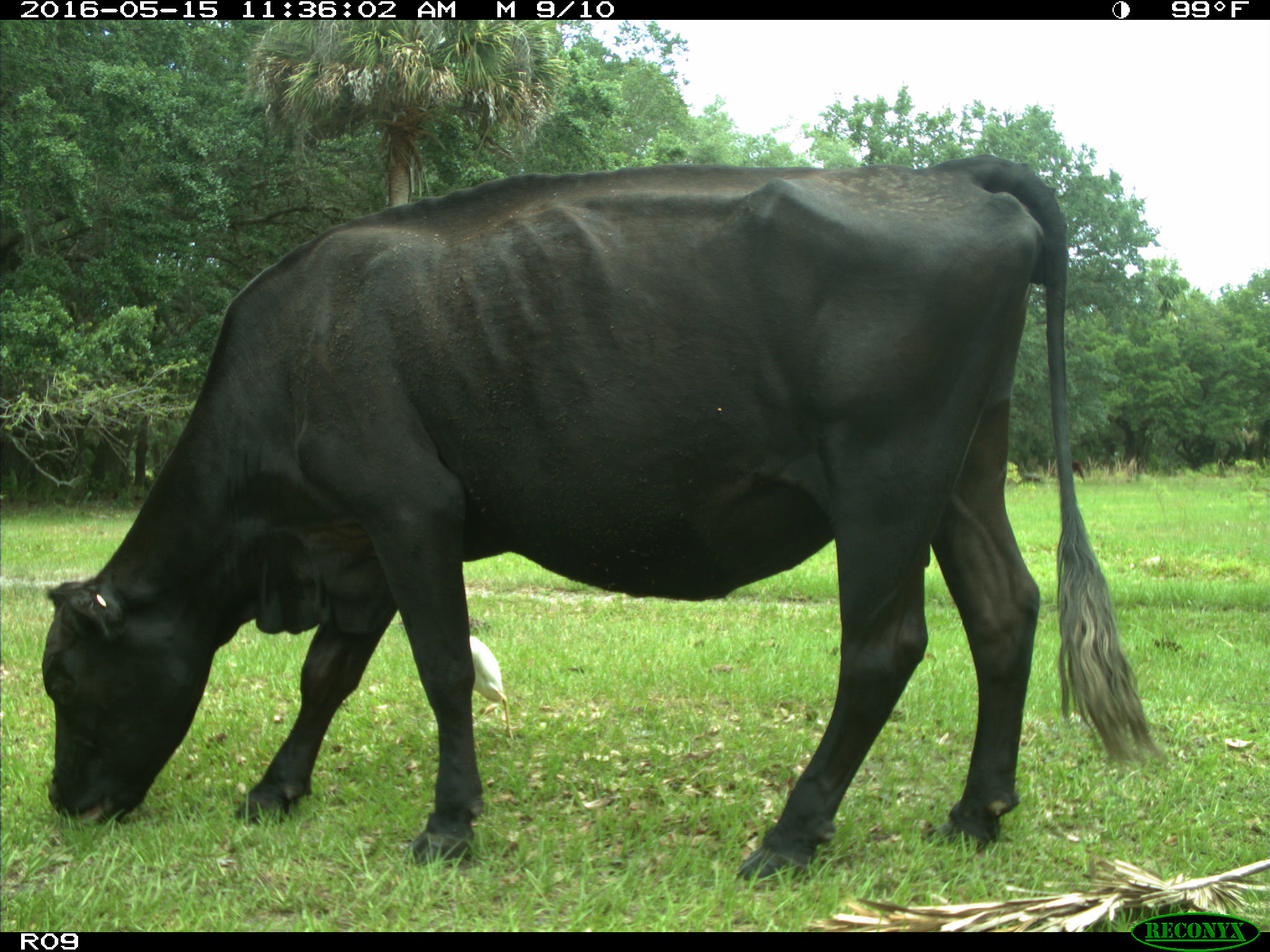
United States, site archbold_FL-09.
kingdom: Animalia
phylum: Chordata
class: Mammalia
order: Artiodactyla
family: Bovidae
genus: Bos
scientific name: Bos taurus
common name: domestic cow